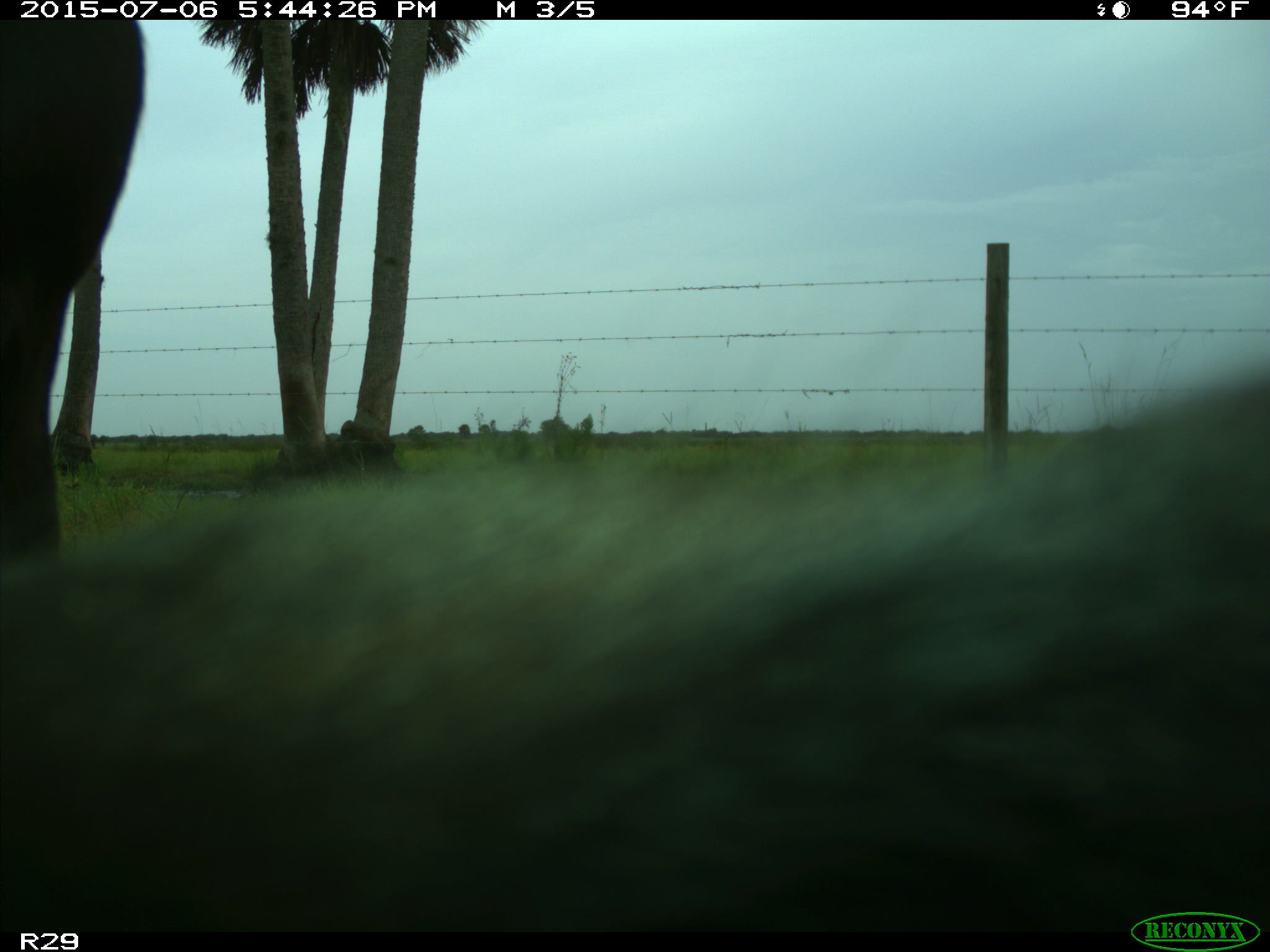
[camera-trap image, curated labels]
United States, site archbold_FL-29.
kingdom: Animalia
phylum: Chordata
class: Mammalia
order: Artiodactyla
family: Bovidae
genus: Bos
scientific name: Bos taurus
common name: domestic cow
Bos taurus (domestic cow).